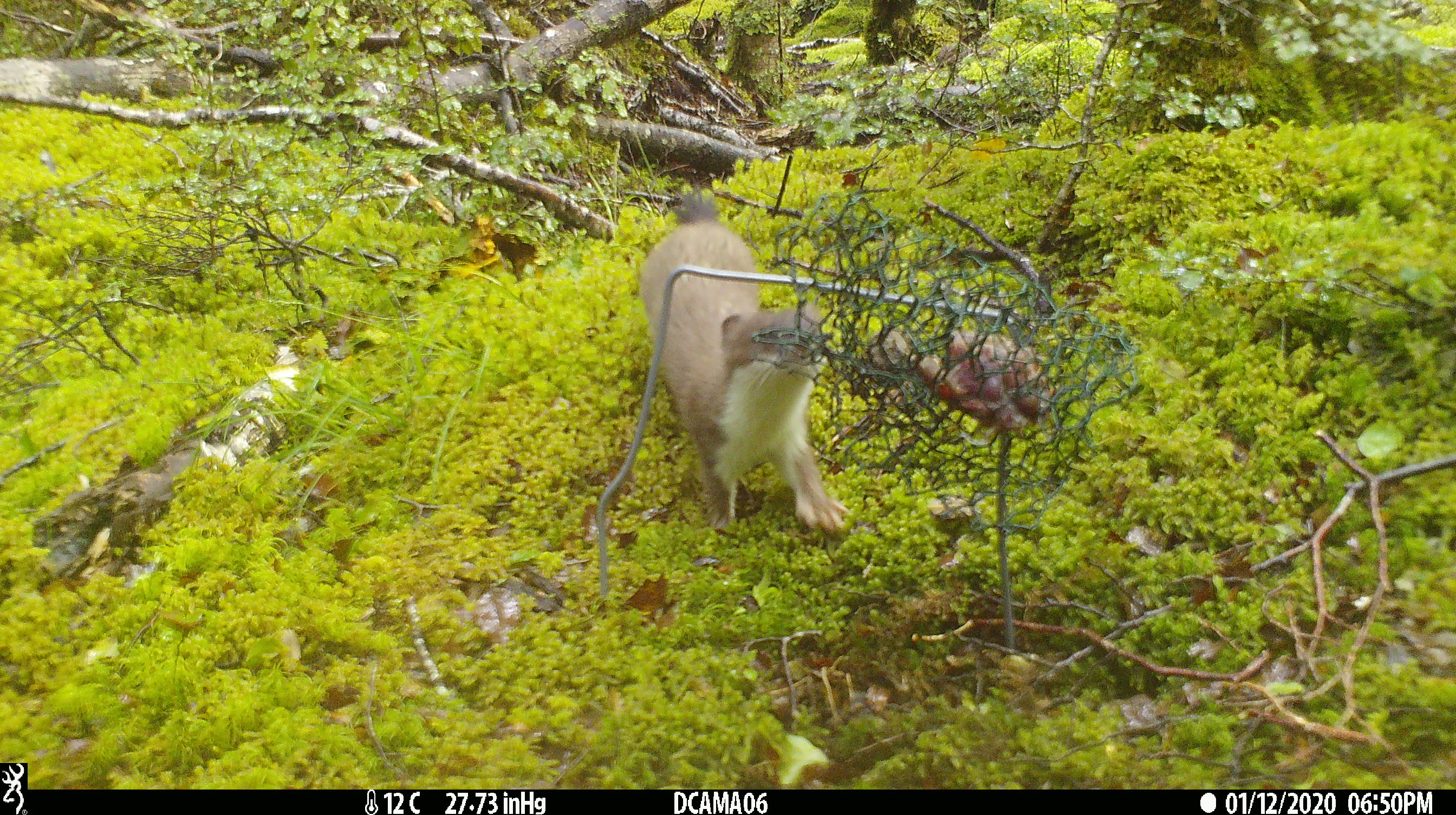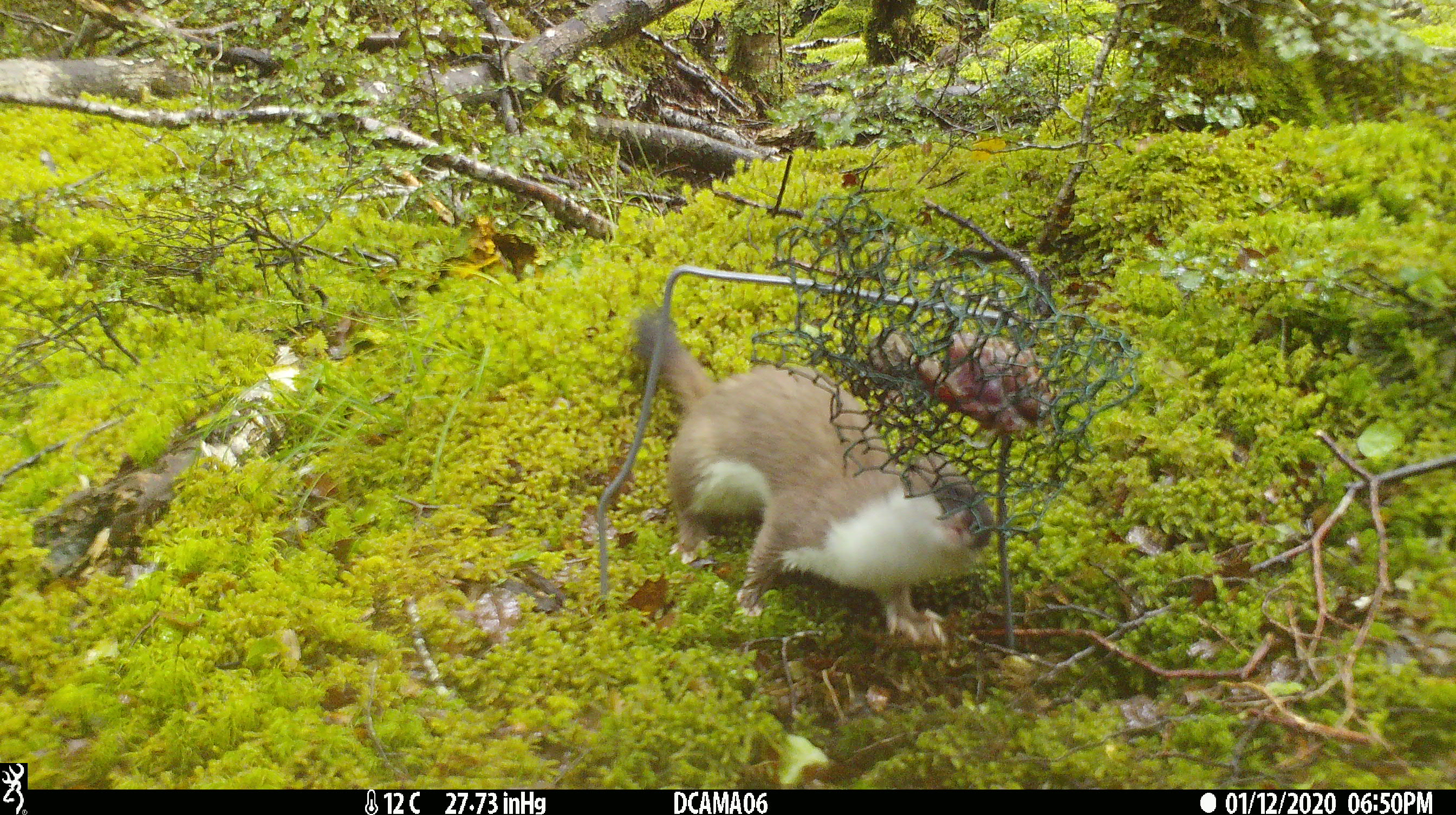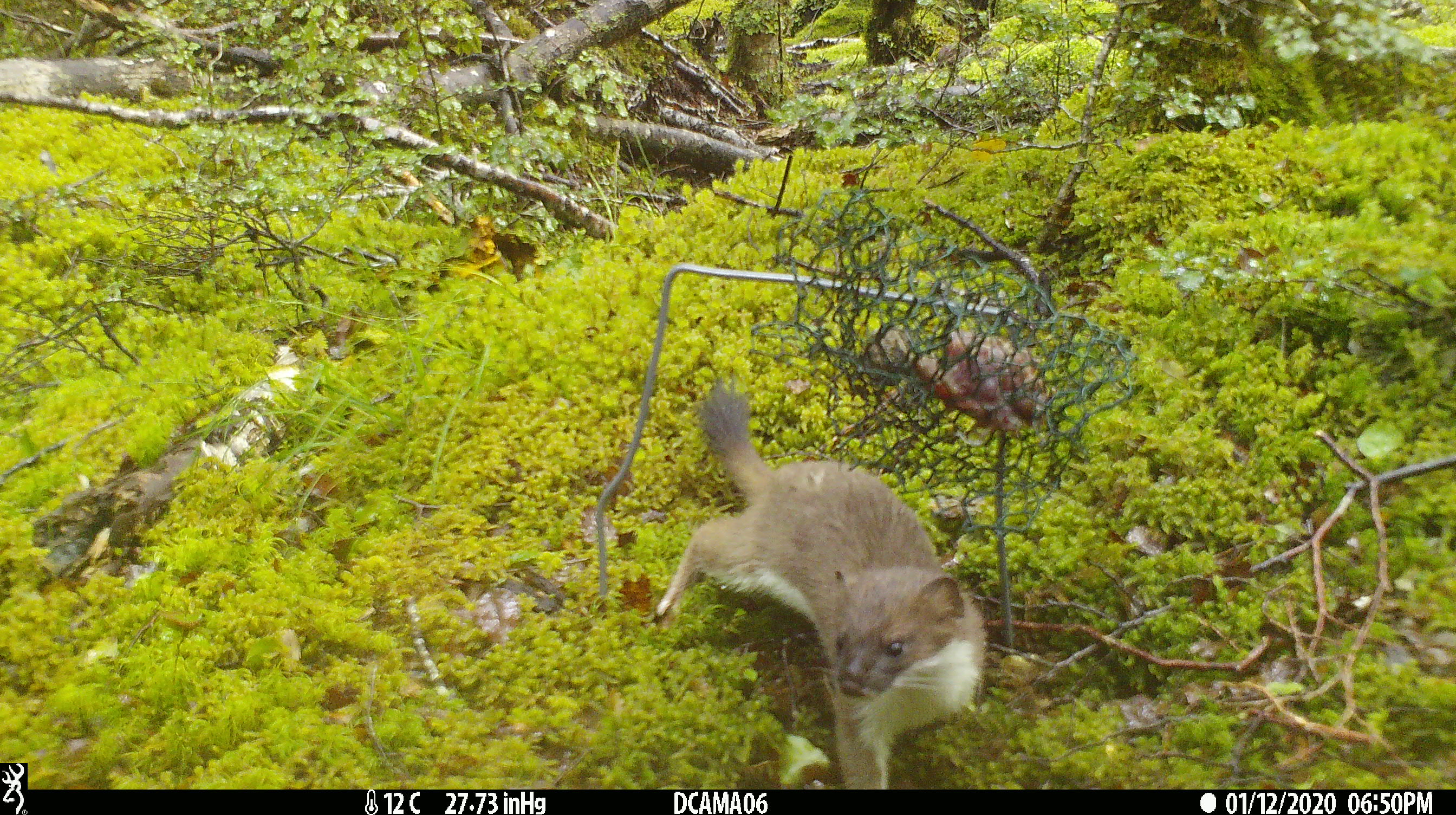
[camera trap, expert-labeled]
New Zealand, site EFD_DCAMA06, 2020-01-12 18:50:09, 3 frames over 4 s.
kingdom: Animalia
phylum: Chordata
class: Mammalia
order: Carnivora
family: Mustelidae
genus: Mustela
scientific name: Mustela erminea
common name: stoat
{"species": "stoat (Mustela erminea)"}